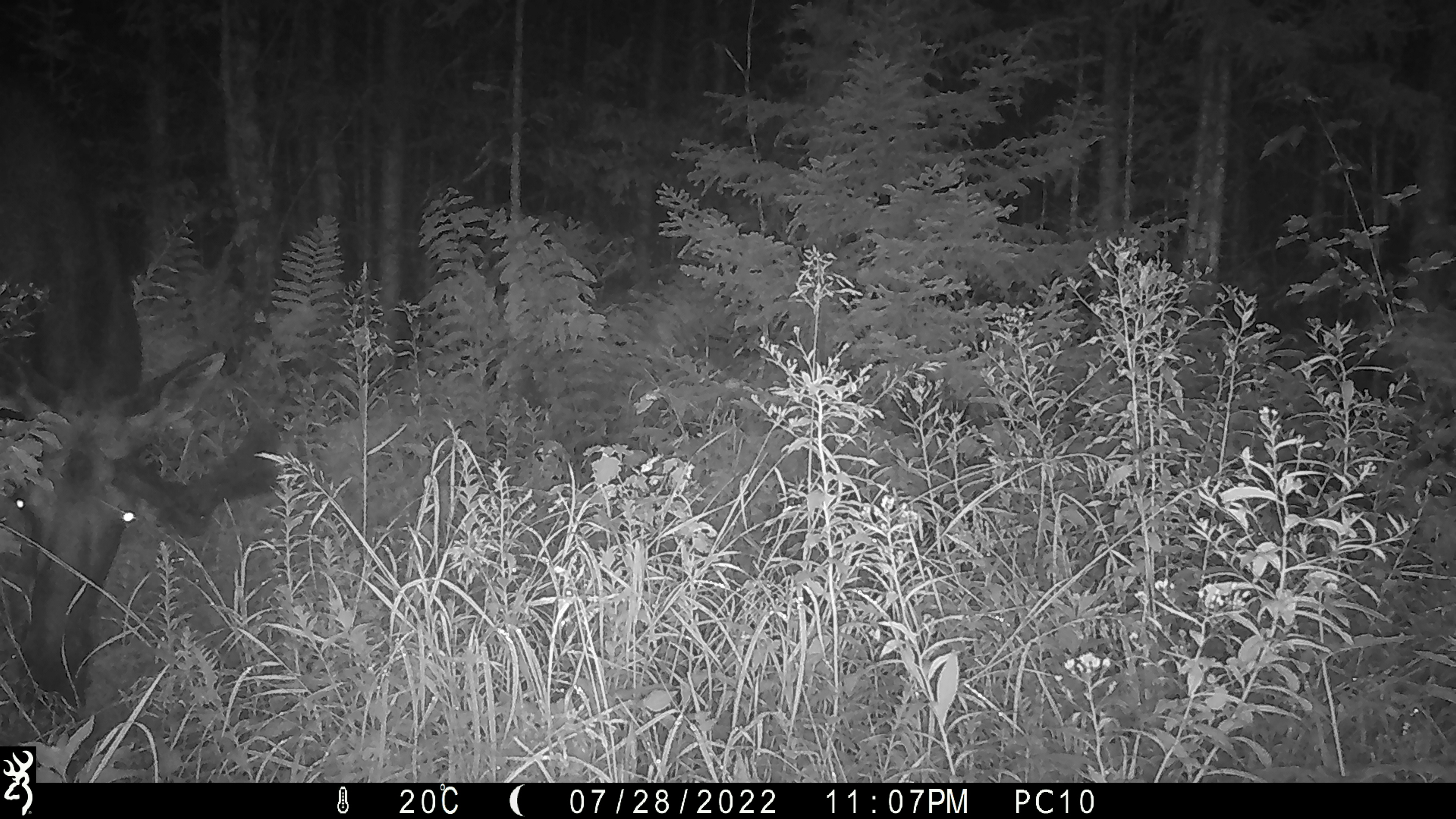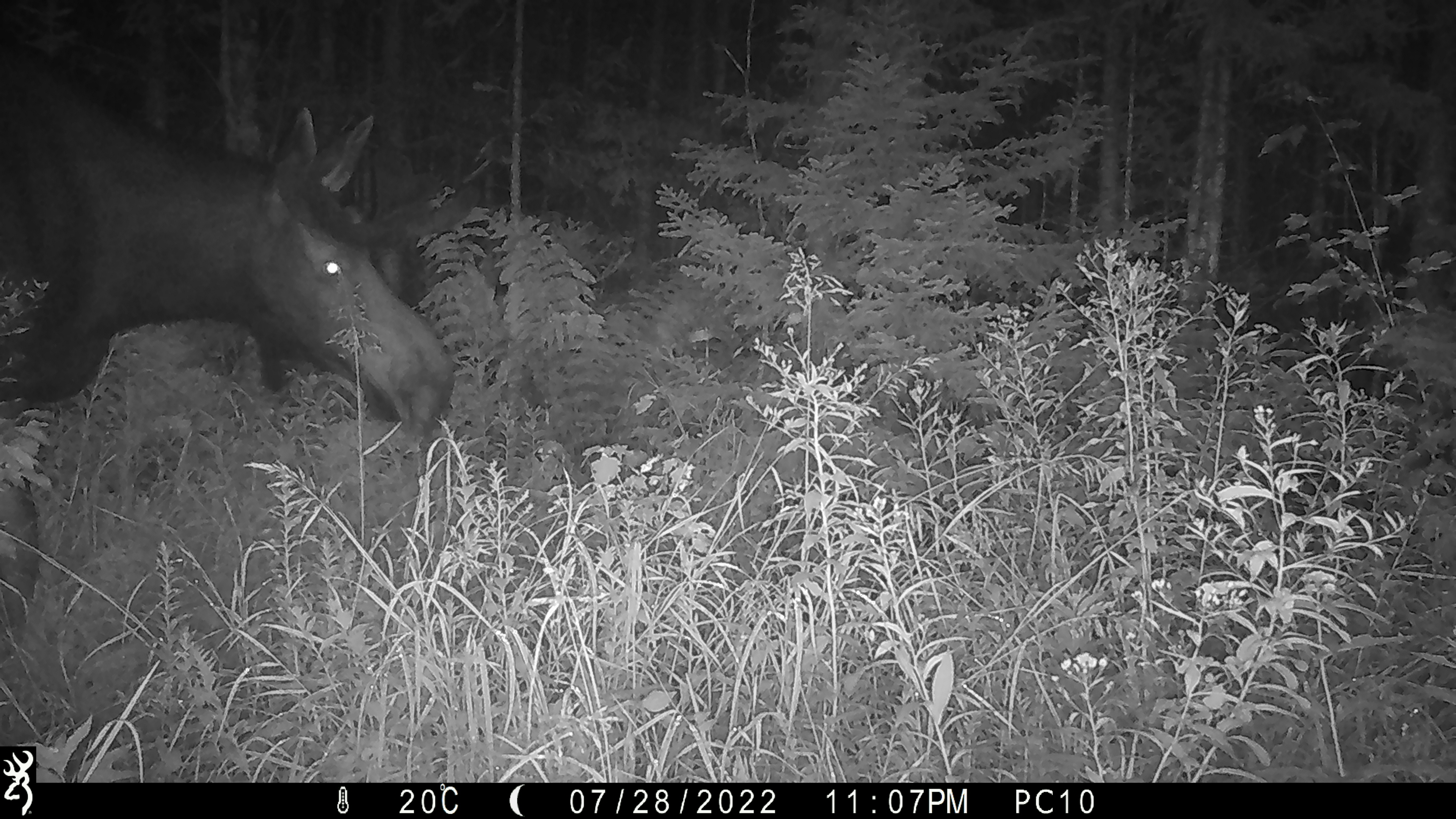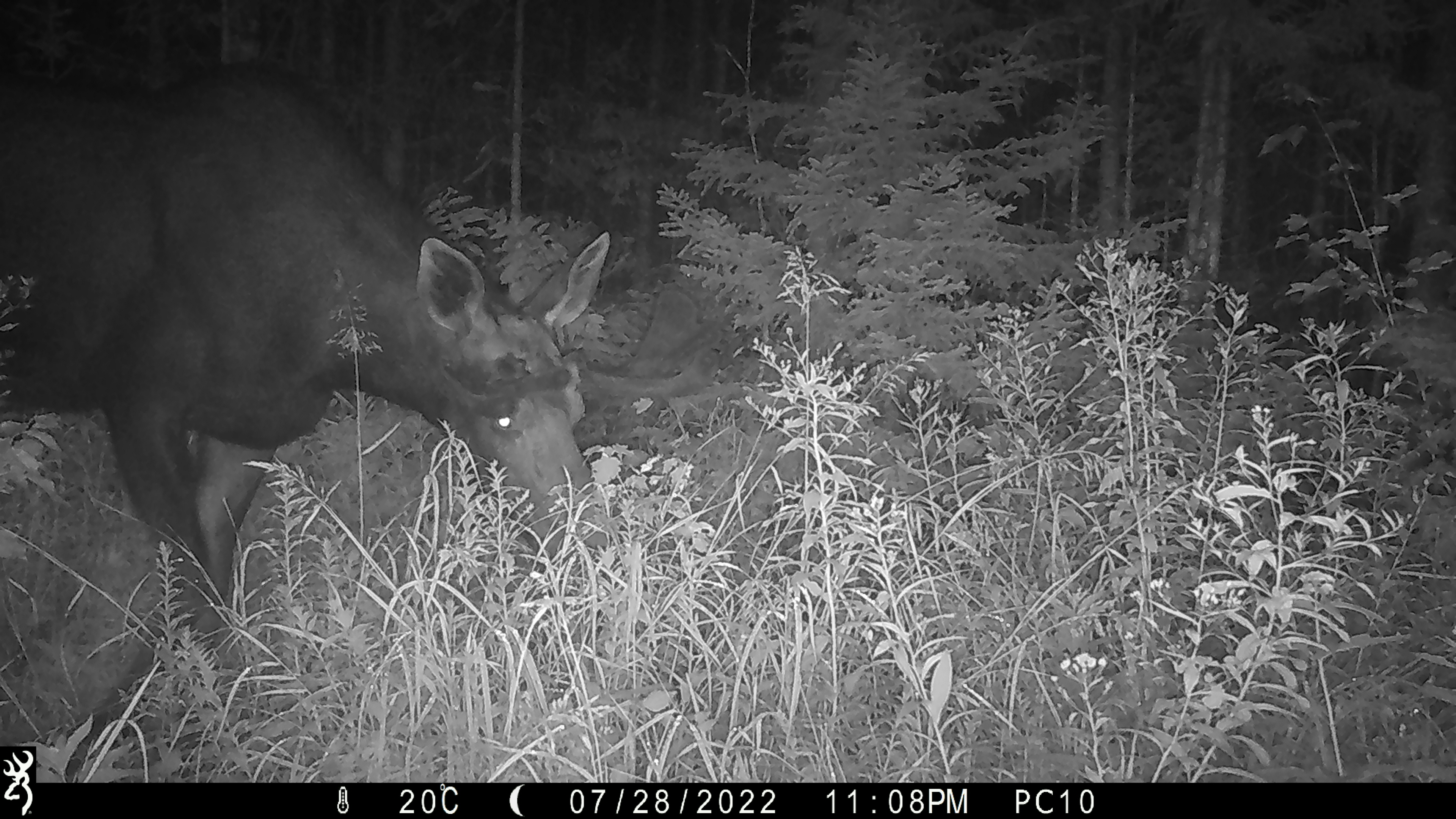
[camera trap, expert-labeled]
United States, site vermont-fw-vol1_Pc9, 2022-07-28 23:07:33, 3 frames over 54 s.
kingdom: Animalia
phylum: Chordata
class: Mammalia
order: Artiodactyla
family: Cervidae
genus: Alces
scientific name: Alces alces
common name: moose